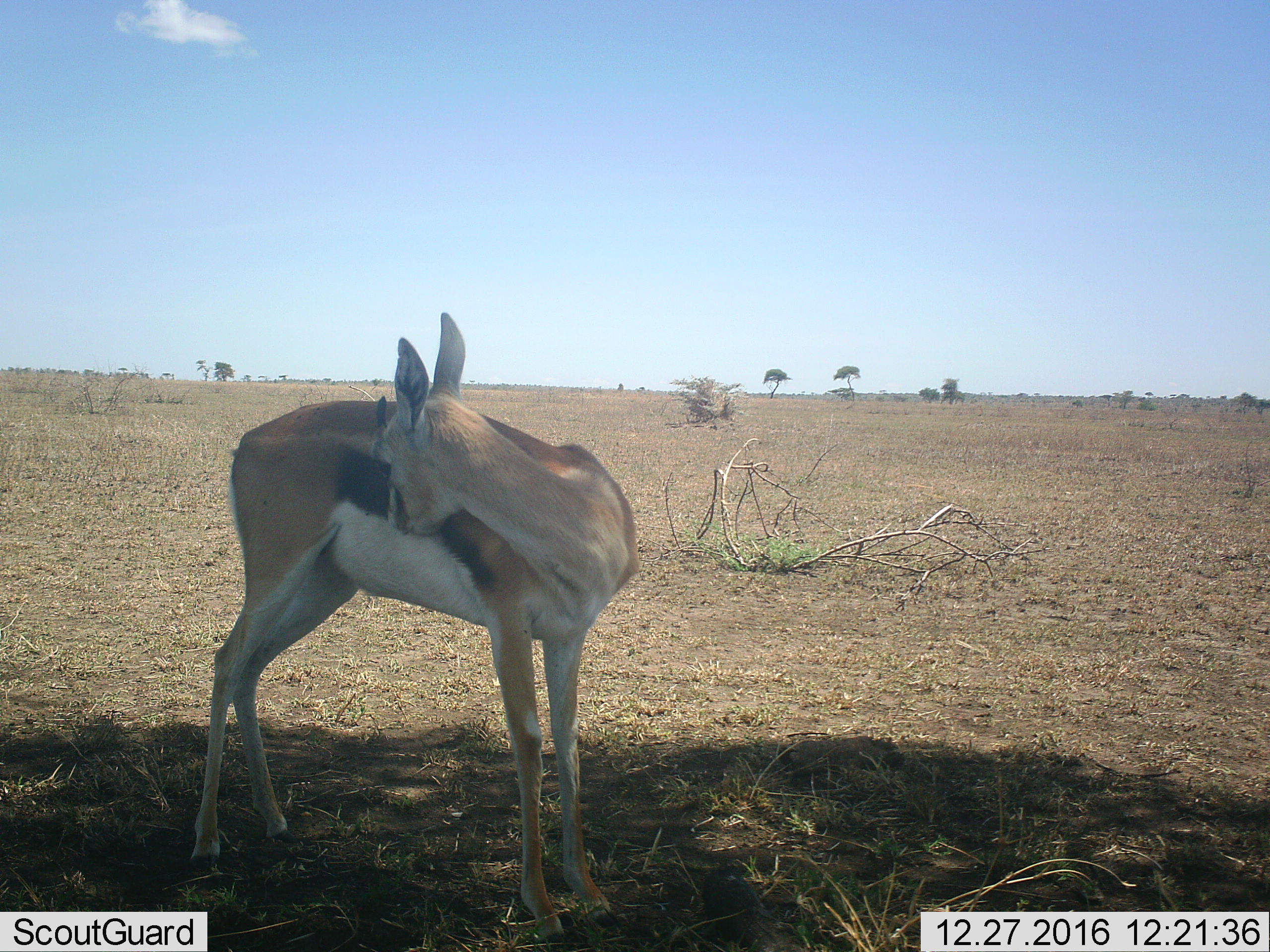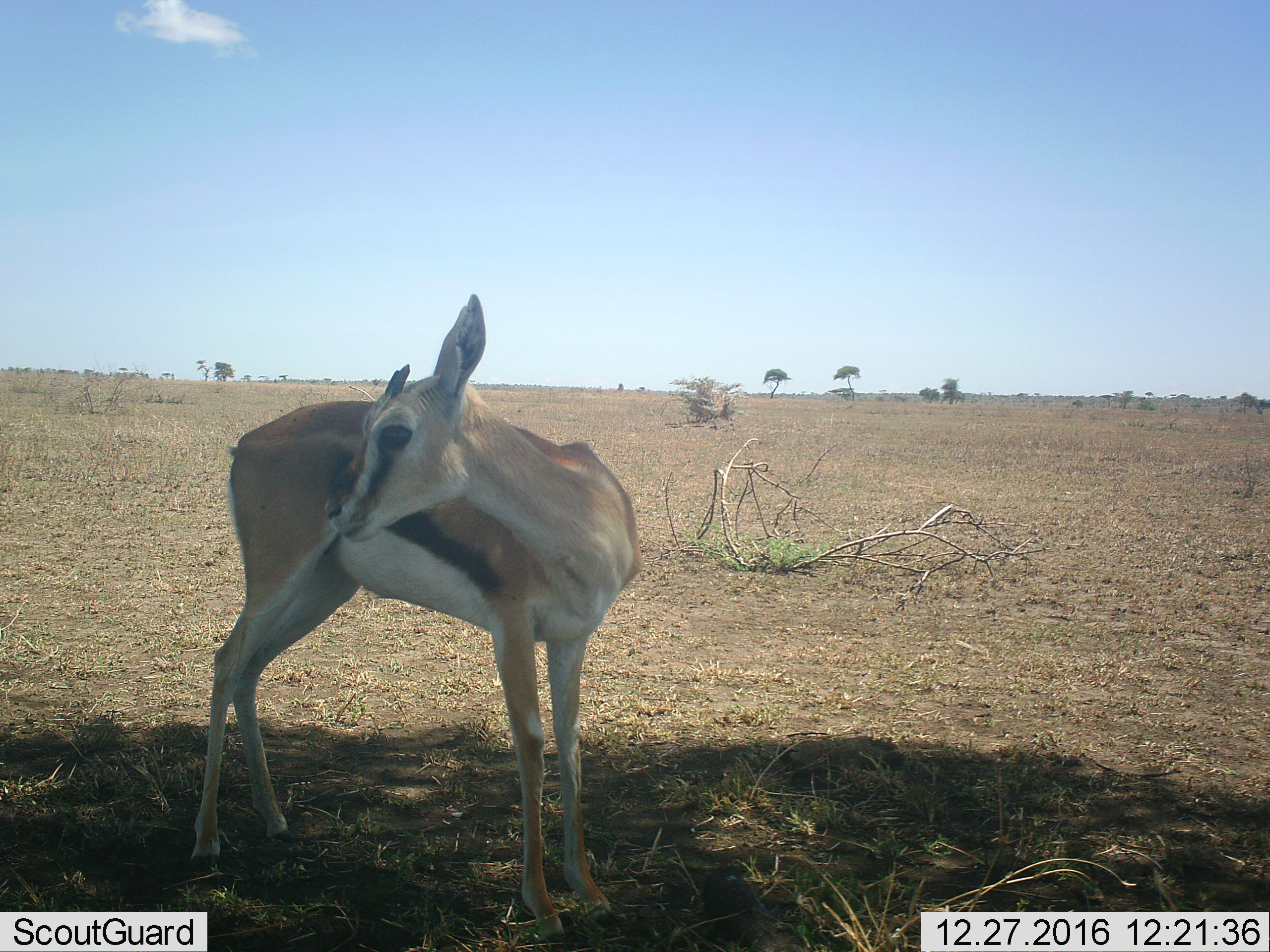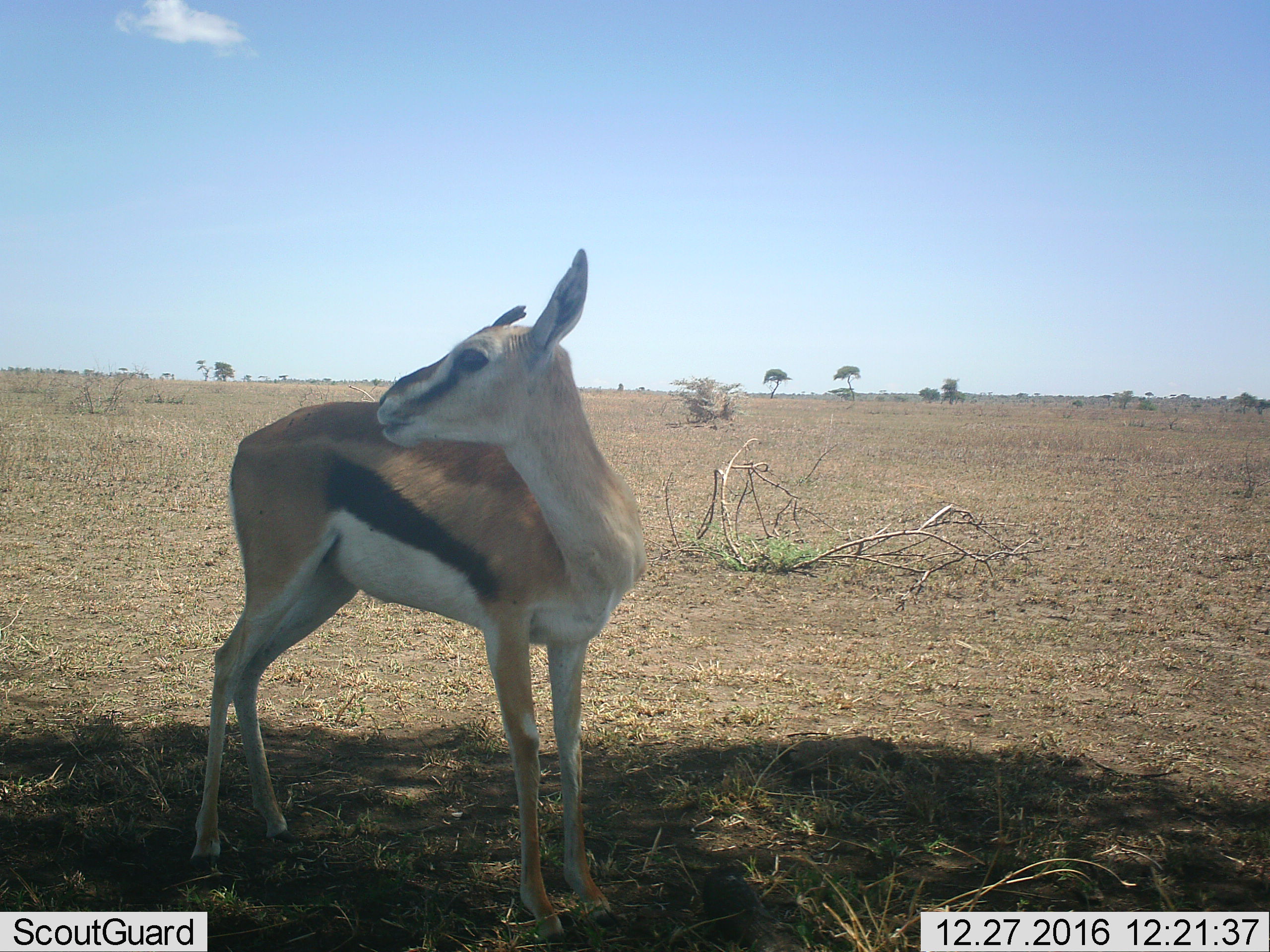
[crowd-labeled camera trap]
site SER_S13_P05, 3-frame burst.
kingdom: Animalia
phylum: Chordata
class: Mammalia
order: Artiodactyla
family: Bovidae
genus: Eudorcas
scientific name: Eudorcas thomsonii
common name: thomson's gazelle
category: gazellethomsons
Gazellethomsons (thomson's gazelle) (Eudorcas thomsonii), count 1. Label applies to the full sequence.